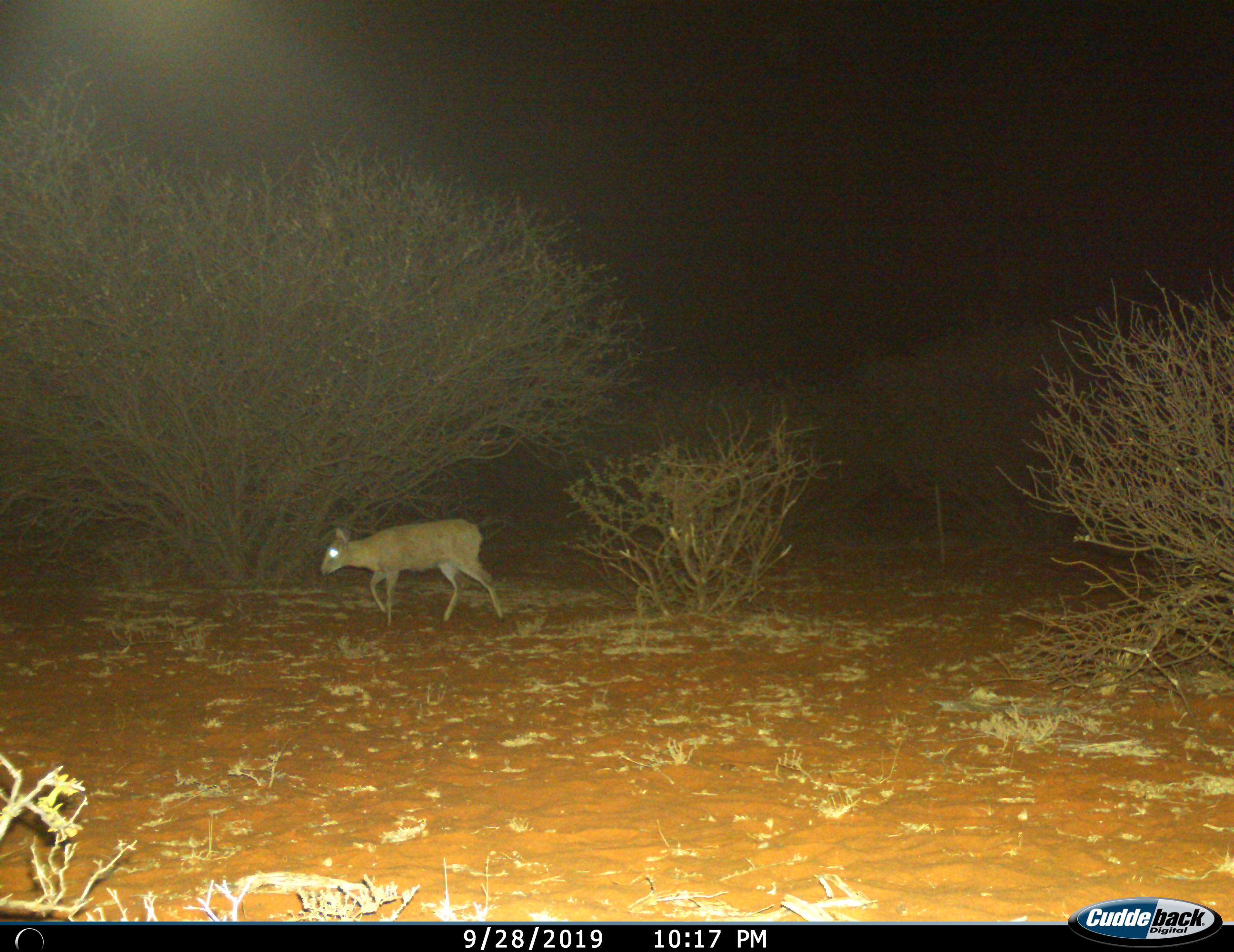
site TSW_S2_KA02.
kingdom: Animalia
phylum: Chordata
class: Mammalia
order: Artiodactyla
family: Bovidae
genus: Sylvicapra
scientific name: Sylvicapra grimmia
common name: common duiker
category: duikercommongrey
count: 1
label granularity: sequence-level